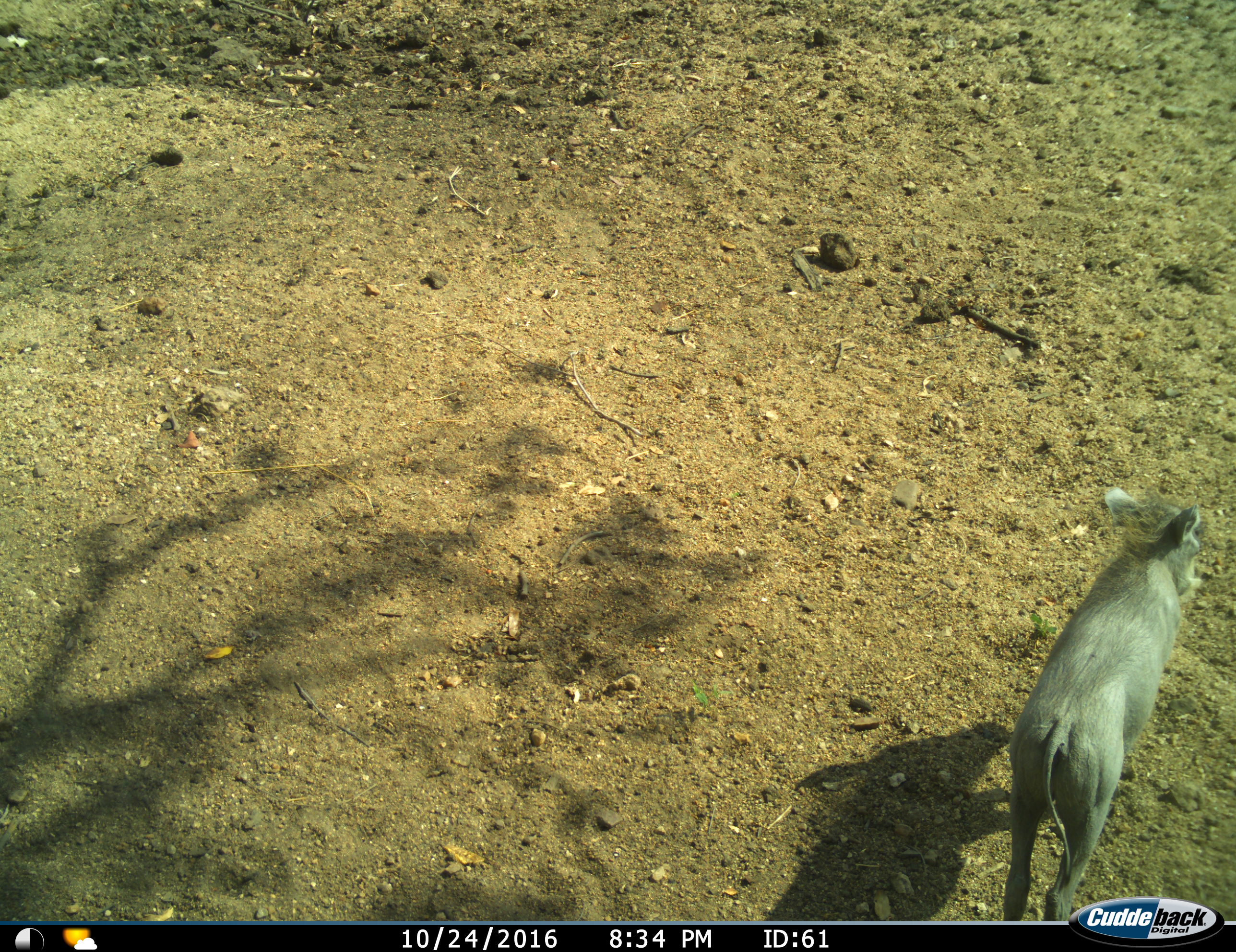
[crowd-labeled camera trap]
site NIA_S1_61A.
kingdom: Animalia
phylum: Chordata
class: Mammalia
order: Artiodactyla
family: Suidae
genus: Phacochoerus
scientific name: Phacochoerus africanus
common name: warthog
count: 1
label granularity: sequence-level